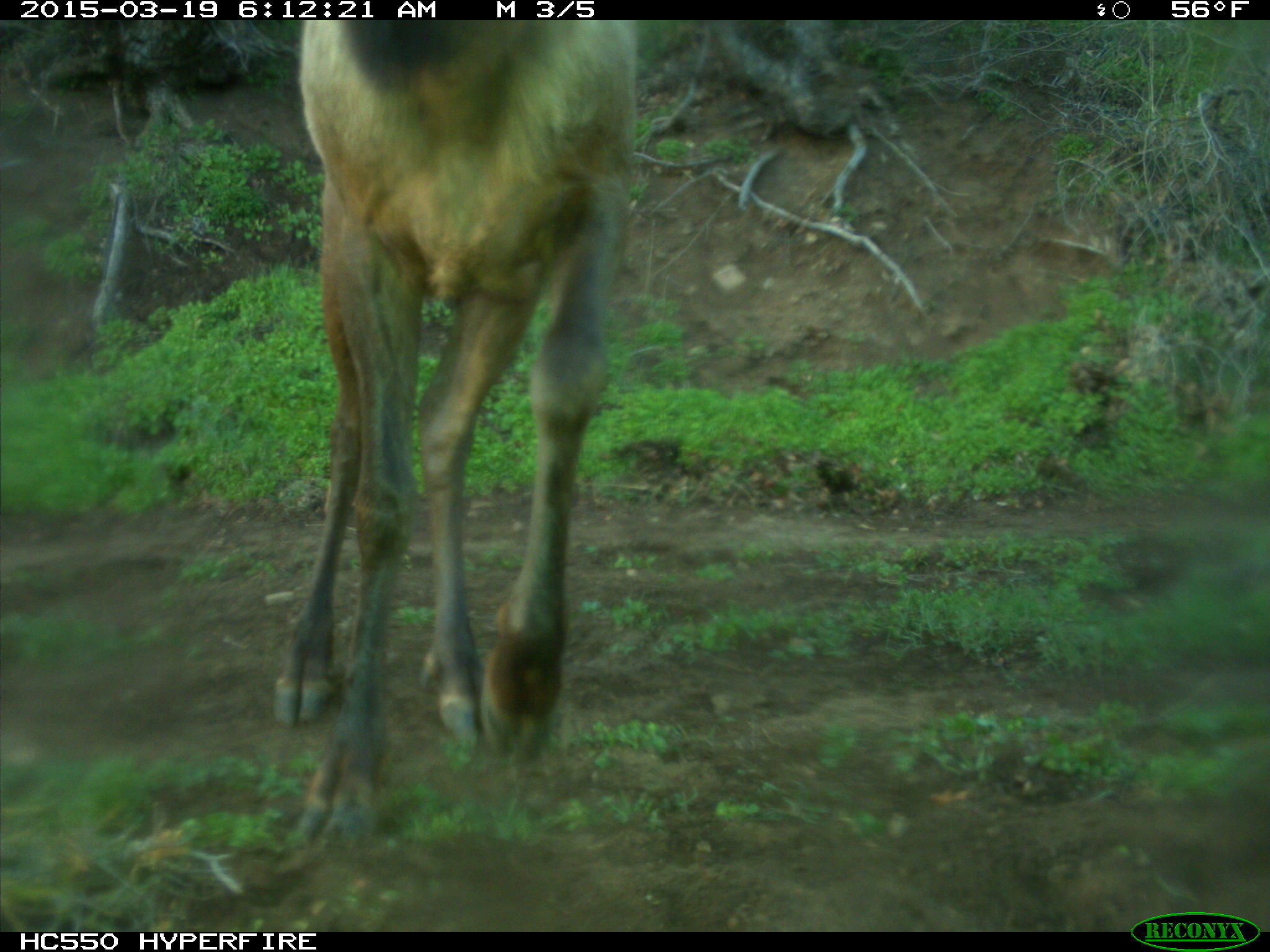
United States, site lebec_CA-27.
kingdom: Animalia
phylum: Chordata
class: Mammalia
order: Artiodactyla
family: Cervidae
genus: Cervus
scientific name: Cervus canadensis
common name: elk